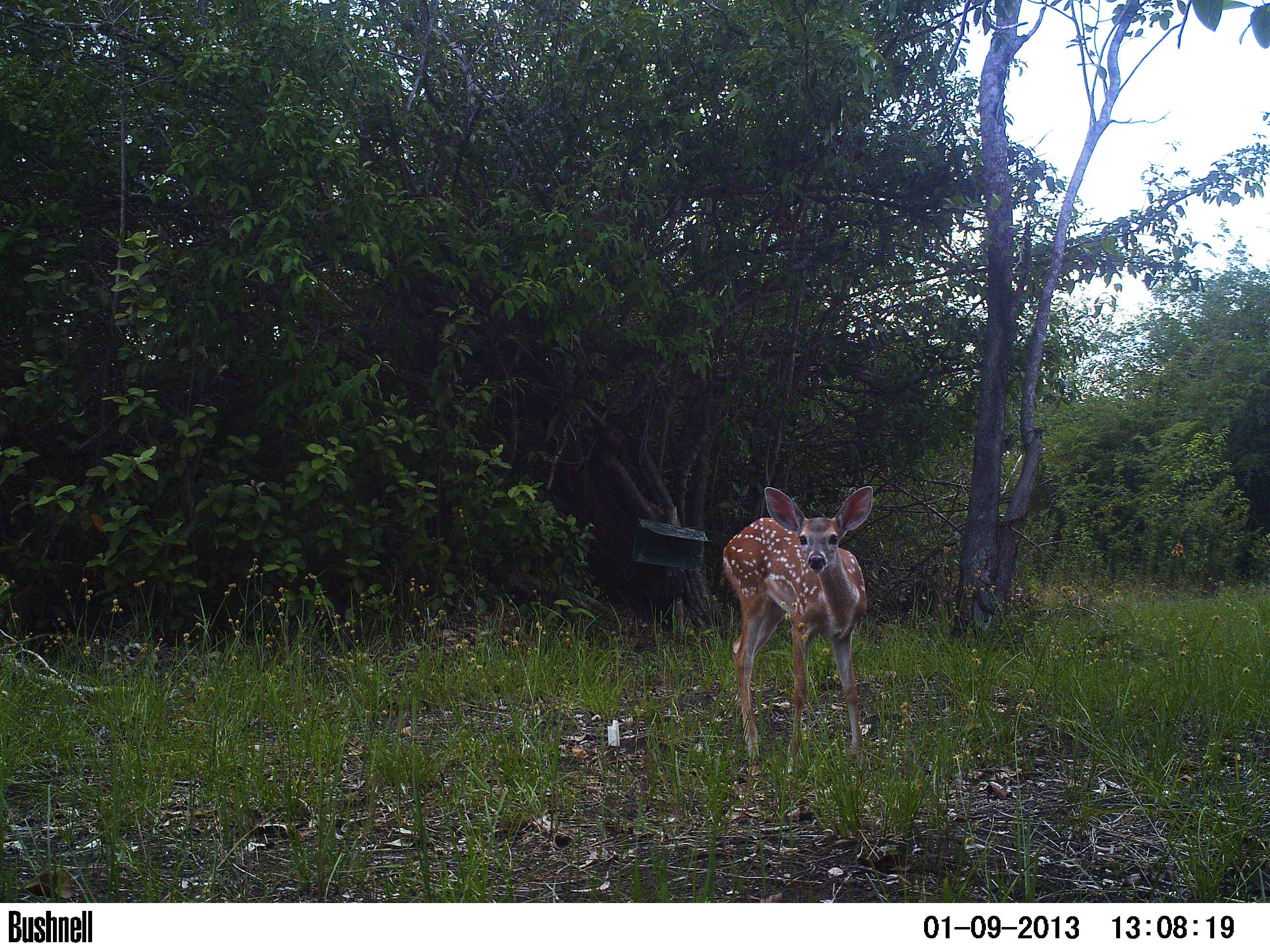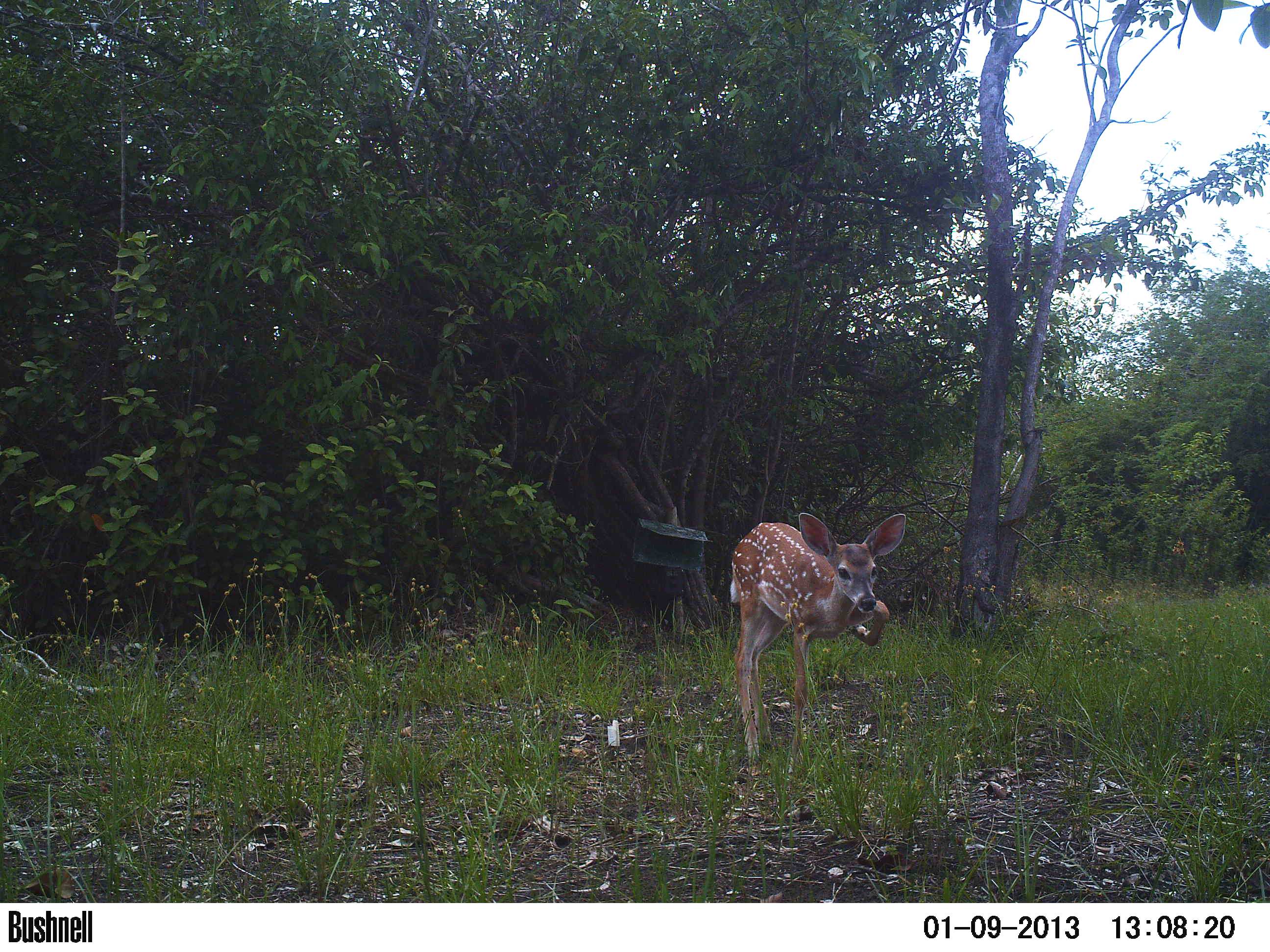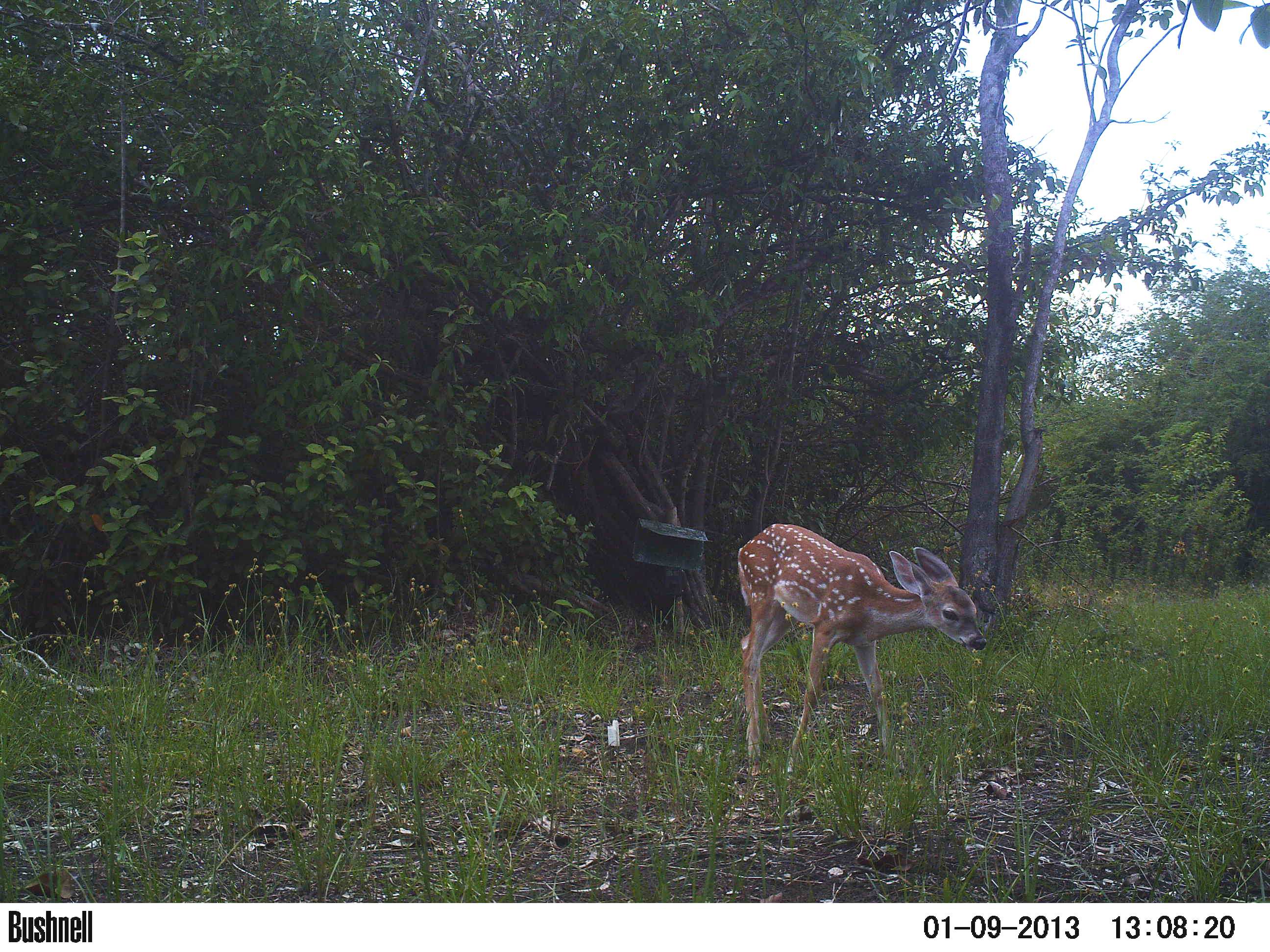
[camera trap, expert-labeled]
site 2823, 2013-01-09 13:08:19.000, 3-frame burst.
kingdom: Animalia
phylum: Chordata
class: Mammalia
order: Artiodactyla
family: Cervidae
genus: Odocoileus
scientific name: Odocoileus virginianus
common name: white-tailed deer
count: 2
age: adult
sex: female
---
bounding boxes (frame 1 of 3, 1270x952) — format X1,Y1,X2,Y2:
odocoileus virginianus: 721,485,873,784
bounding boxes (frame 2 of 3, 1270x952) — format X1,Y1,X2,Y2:
odocoileus virginianus: 728,512,906,778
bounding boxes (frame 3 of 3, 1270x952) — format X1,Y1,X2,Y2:
odocoileus virginianus: 736,522,987,780